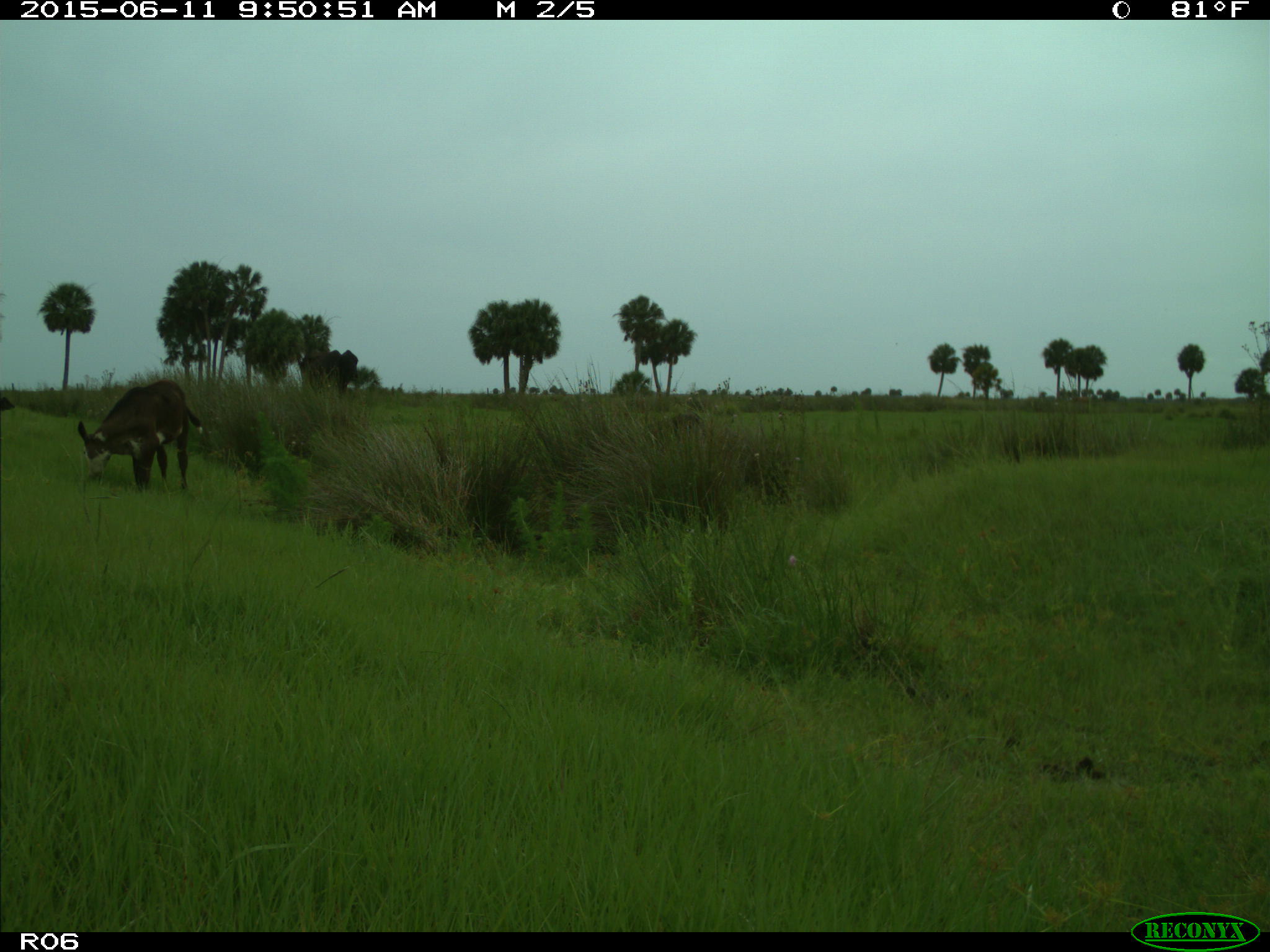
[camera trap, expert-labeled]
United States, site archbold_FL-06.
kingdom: Animalia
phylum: Chordata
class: Mammalia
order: Artiodactyla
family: Bovidae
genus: Bos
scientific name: Bos taurus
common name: domestic cow